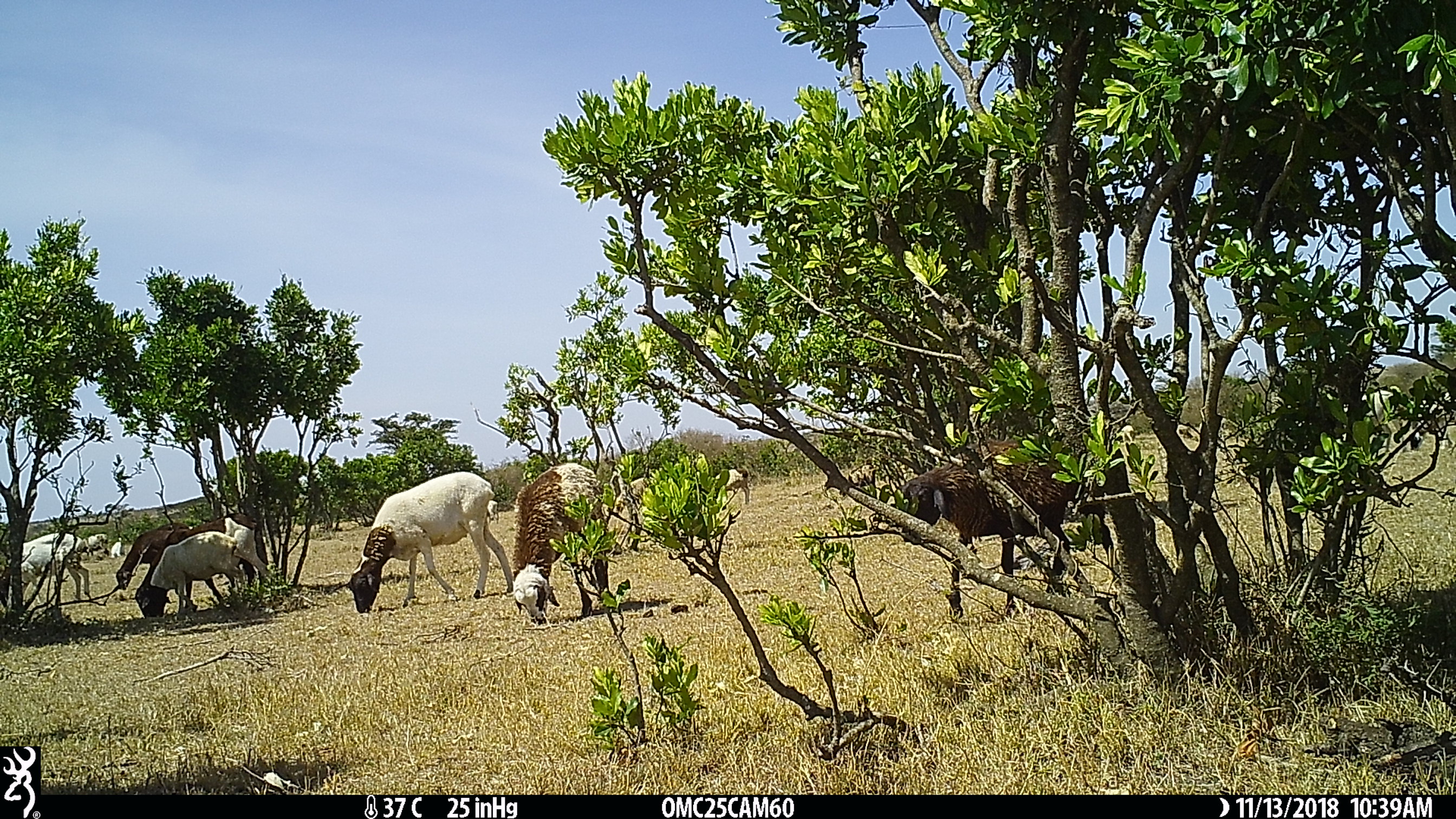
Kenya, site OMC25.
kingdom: Animalia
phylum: Chordata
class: Mammalia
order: Artiodactyla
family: Bovidae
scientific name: Bovidae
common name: sheep or goat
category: shoat